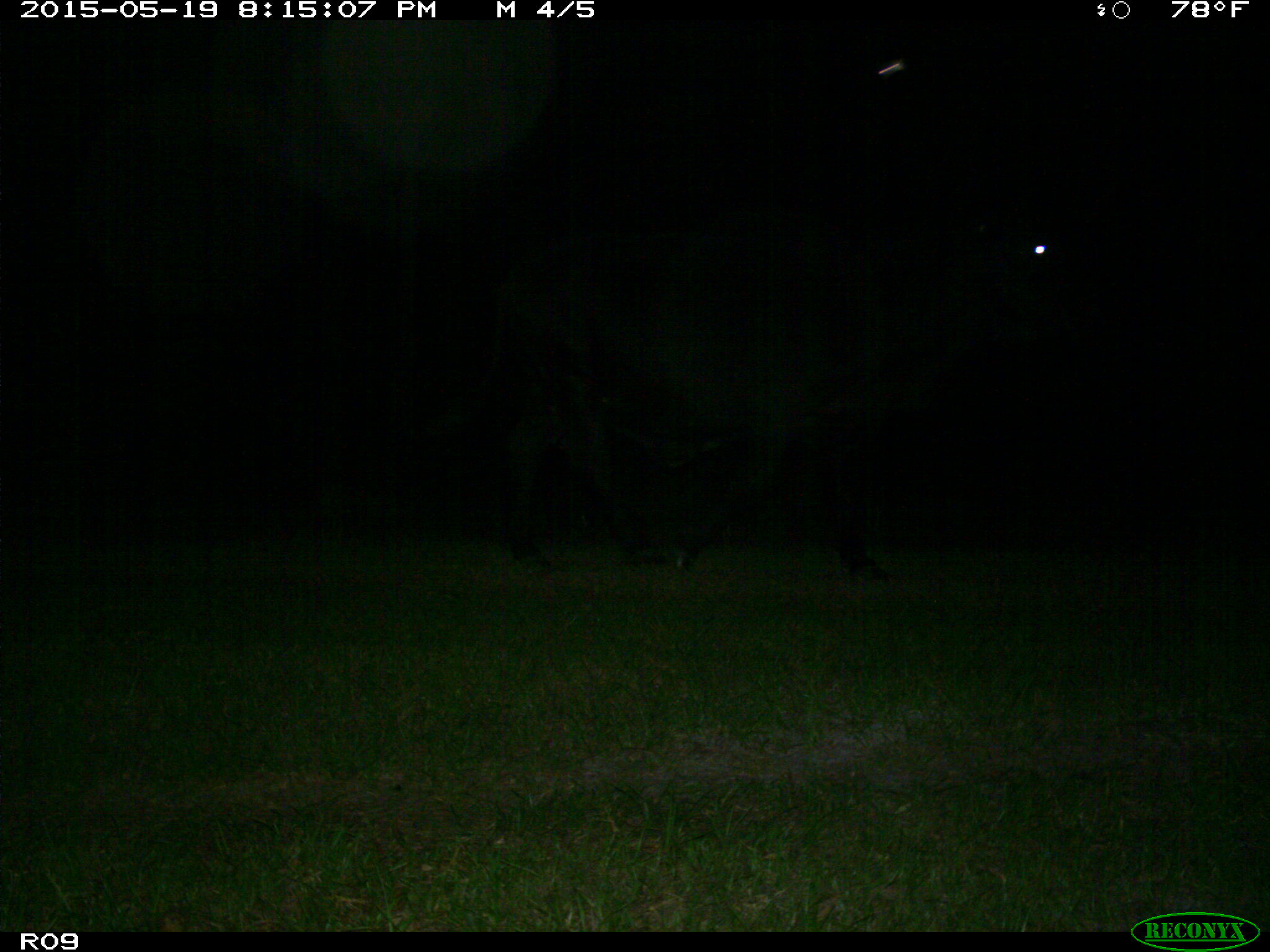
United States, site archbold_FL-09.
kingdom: Animalia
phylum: Chordata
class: Mammalia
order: Artiodactyla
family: Bovidae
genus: Bos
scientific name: Bos taurus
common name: domestic cow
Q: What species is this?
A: Bos taurus (domestic cow).